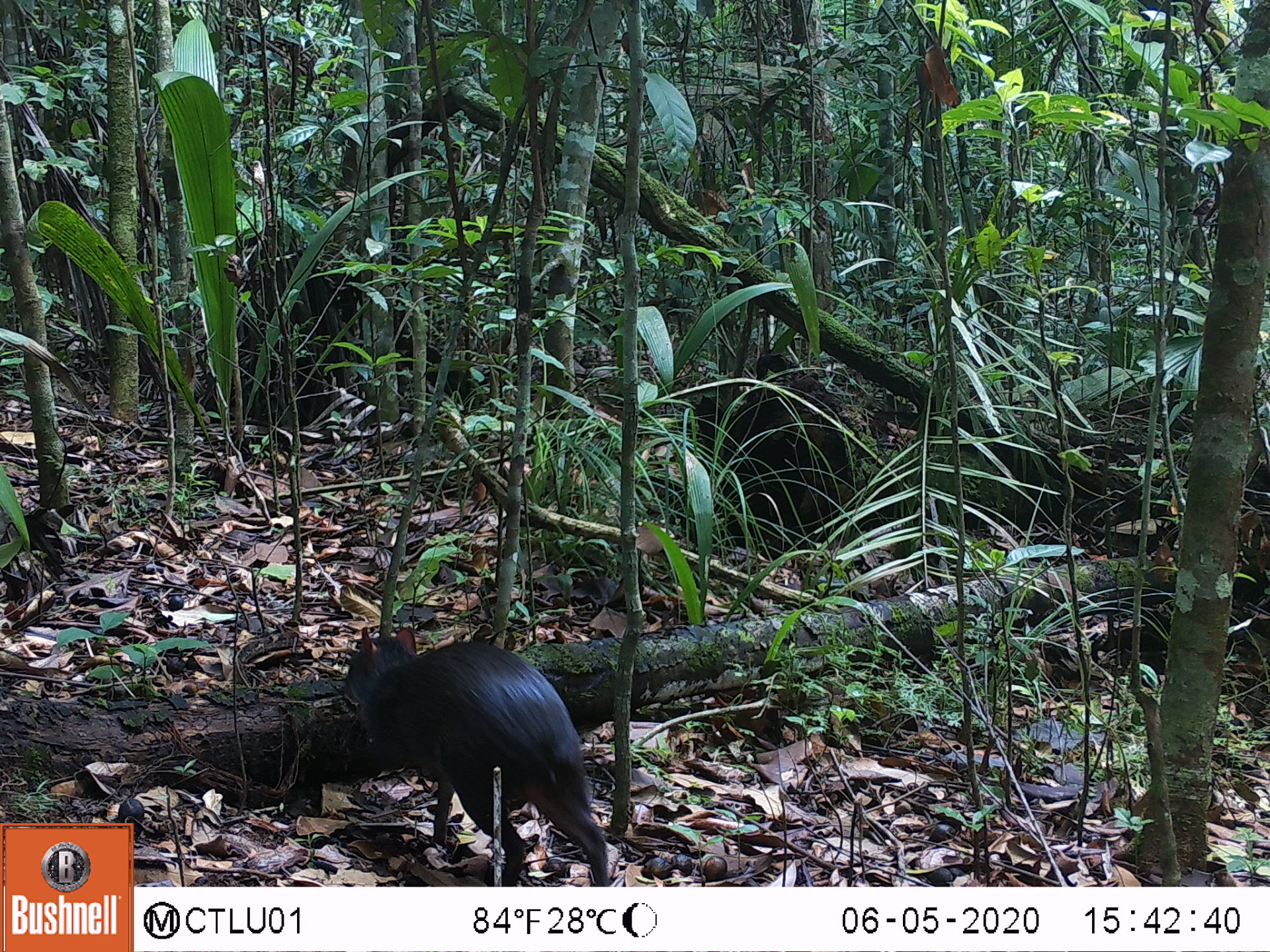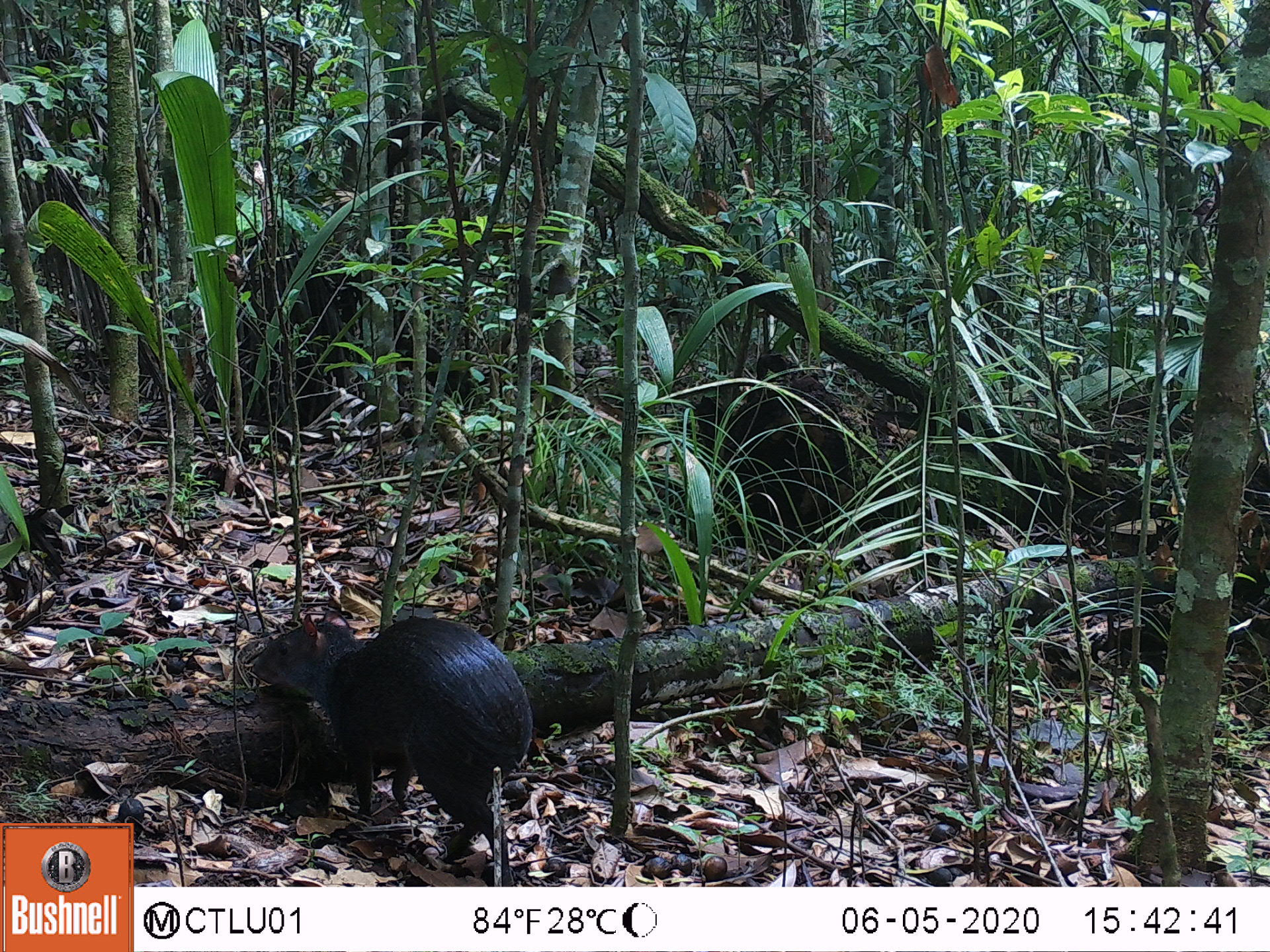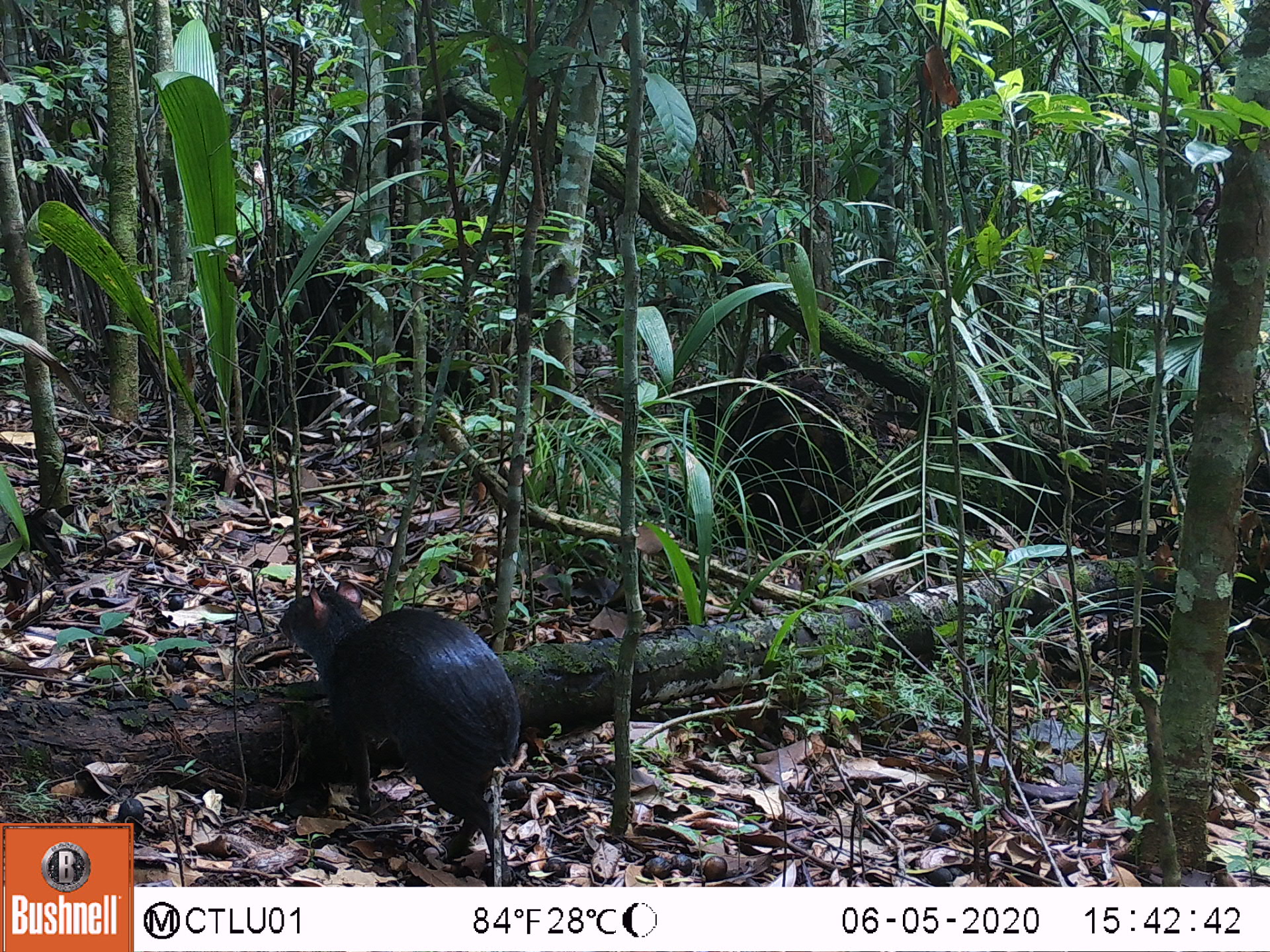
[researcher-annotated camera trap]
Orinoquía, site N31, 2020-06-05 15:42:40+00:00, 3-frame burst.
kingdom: Animalia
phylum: Chordata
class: Mammalia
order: Rodentia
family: Dasyproctidae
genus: Dasyprocta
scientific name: Dasyprocta fuliginosa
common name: black agouti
Black agouti (Dasyprocta fuliginosa).